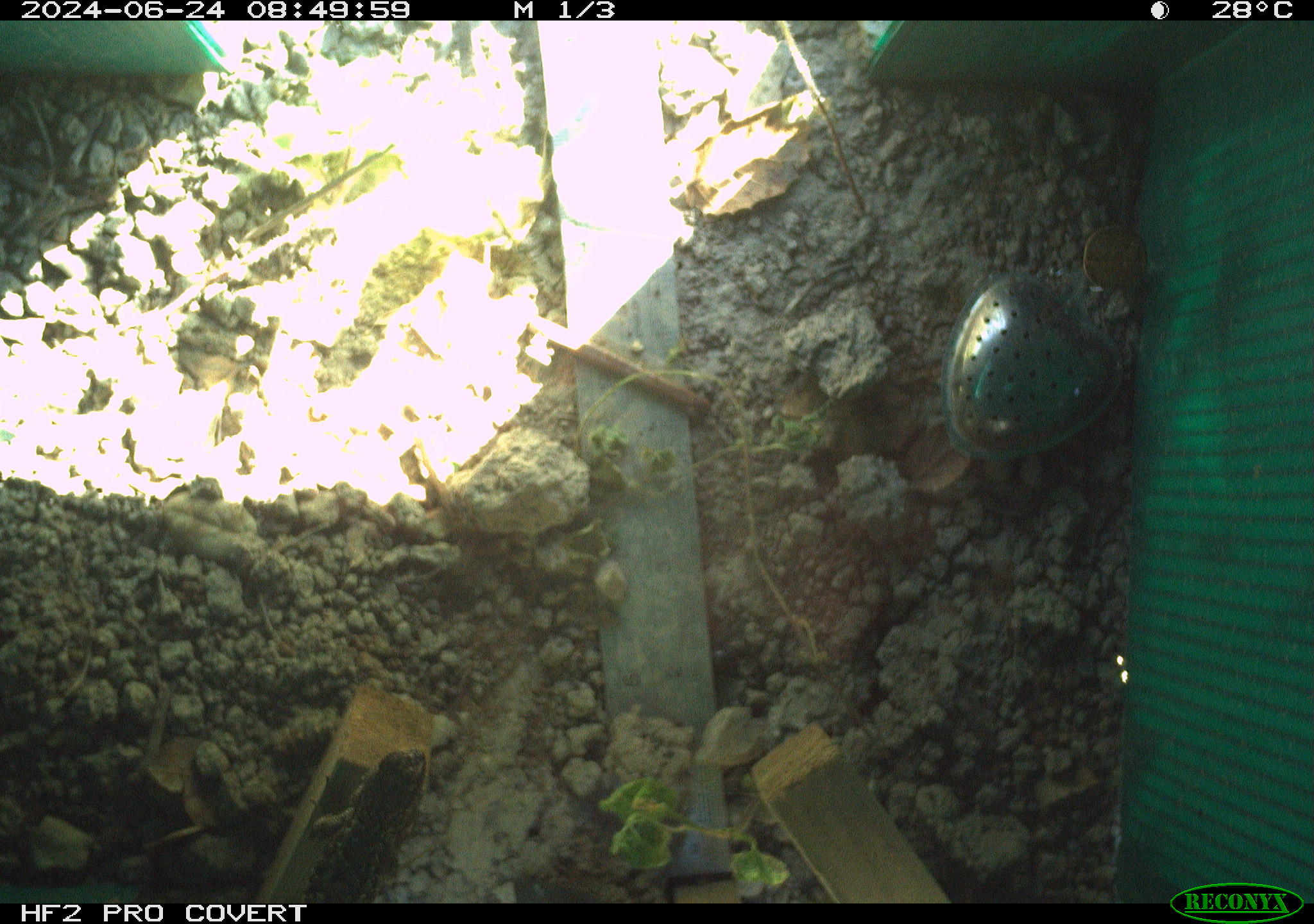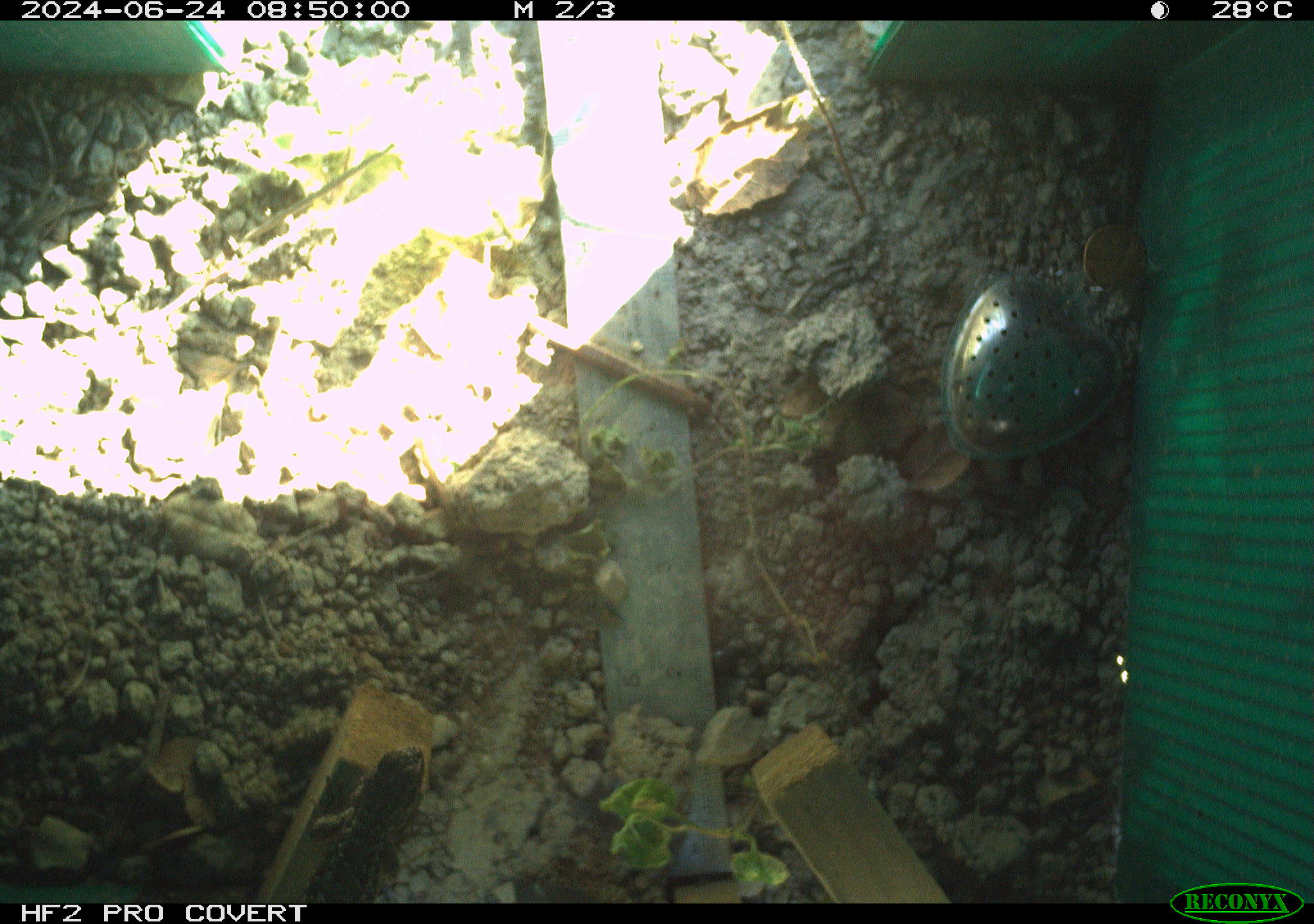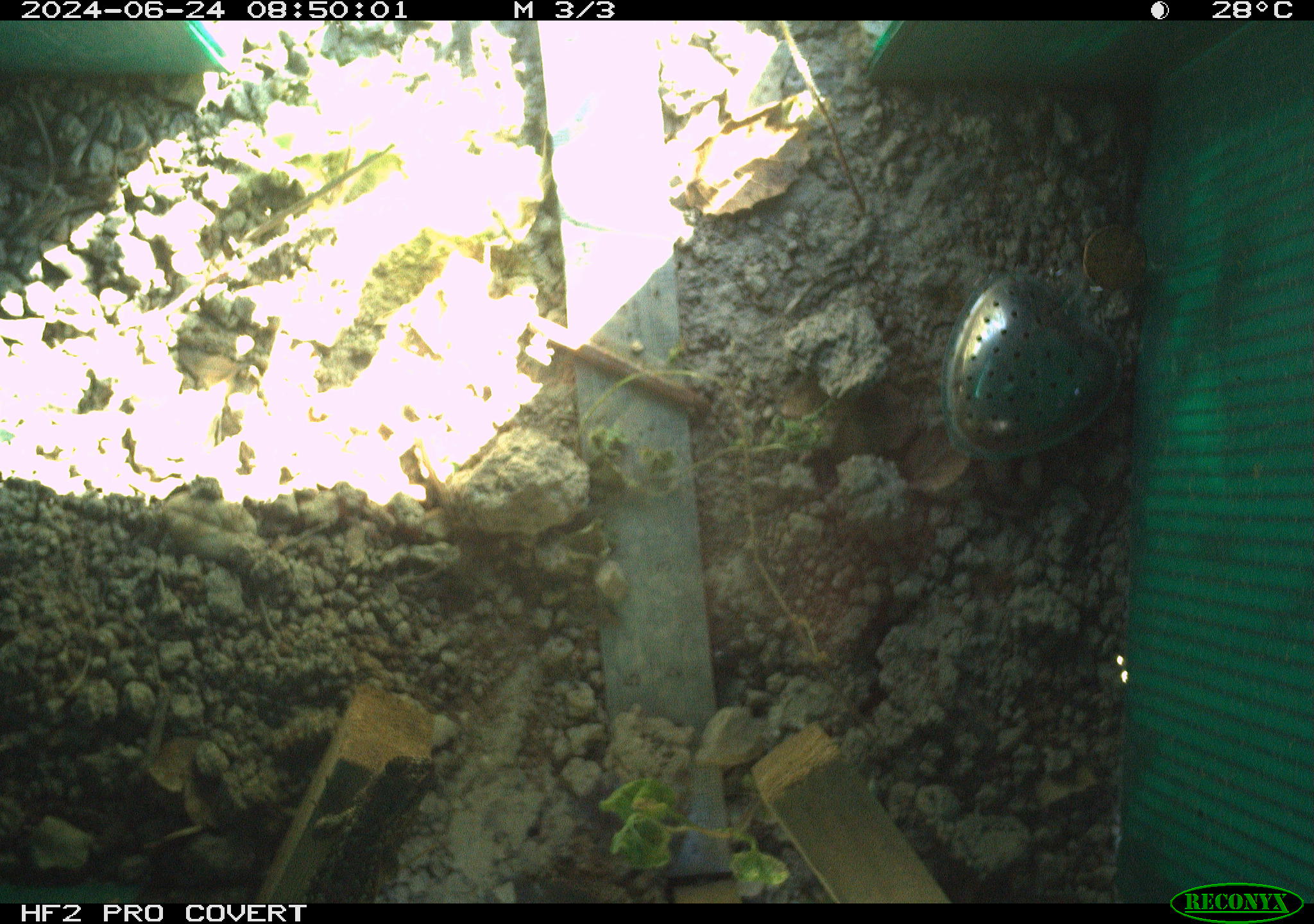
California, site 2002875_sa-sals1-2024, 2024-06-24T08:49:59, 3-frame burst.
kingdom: Animalia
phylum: Chordata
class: Reptilia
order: Squamata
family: Phrynosomatidae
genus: Sceloporus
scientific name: Sceloporus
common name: spiny lizards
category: sceloporus species